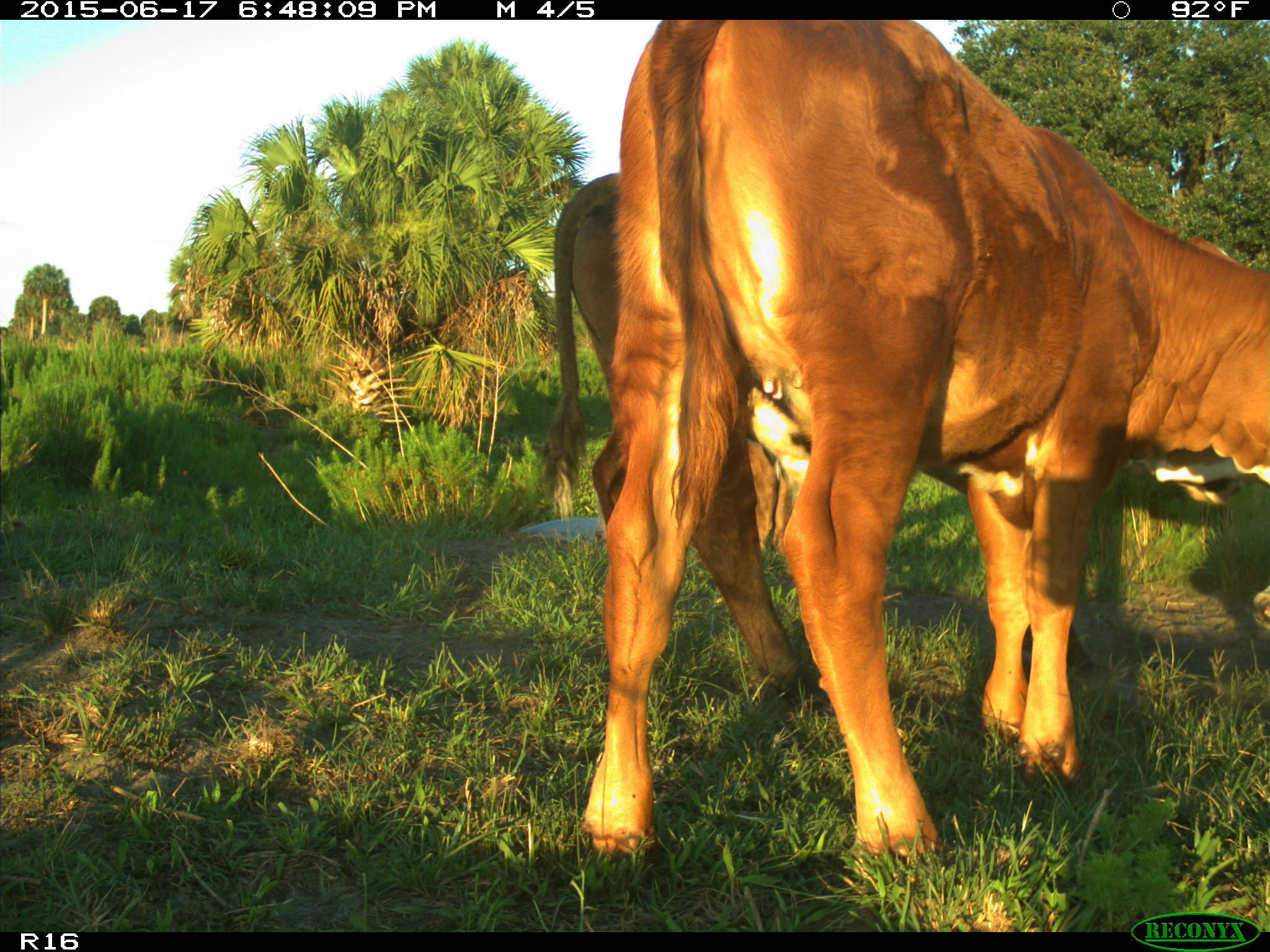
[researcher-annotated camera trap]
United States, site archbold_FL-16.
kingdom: Animalia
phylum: Chordata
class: Mammalia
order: Artiodactyla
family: Bovidae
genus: Bos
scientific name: Bos taurus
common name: domestic cow